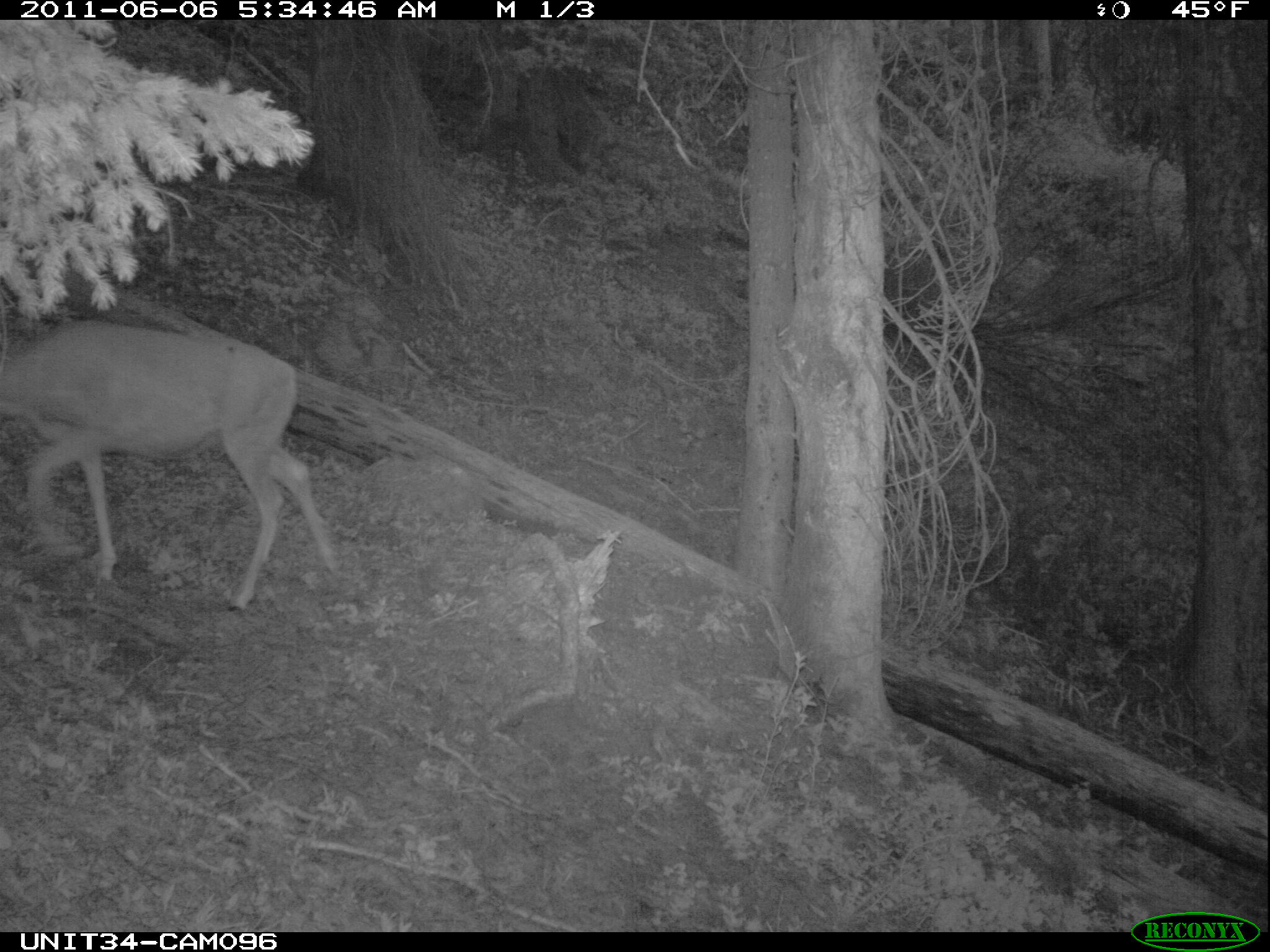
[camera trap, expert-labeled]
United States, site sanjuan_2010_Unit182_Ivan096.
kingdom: Animalia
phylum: Chordata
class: Mammalia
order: Artiodactyla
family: Cervidae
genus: Odocoileus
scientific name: Odocoileus hemionus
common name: mule deer